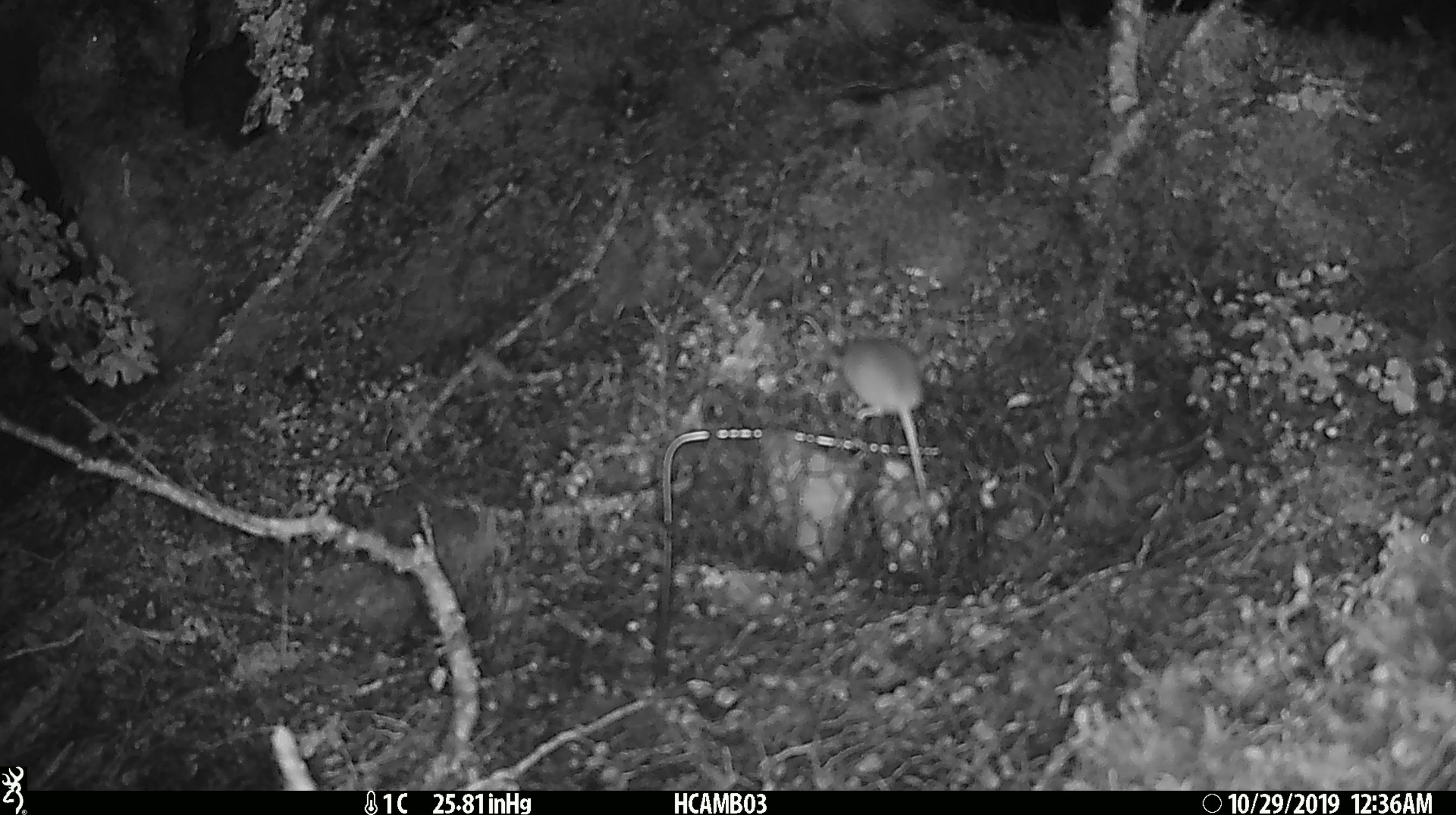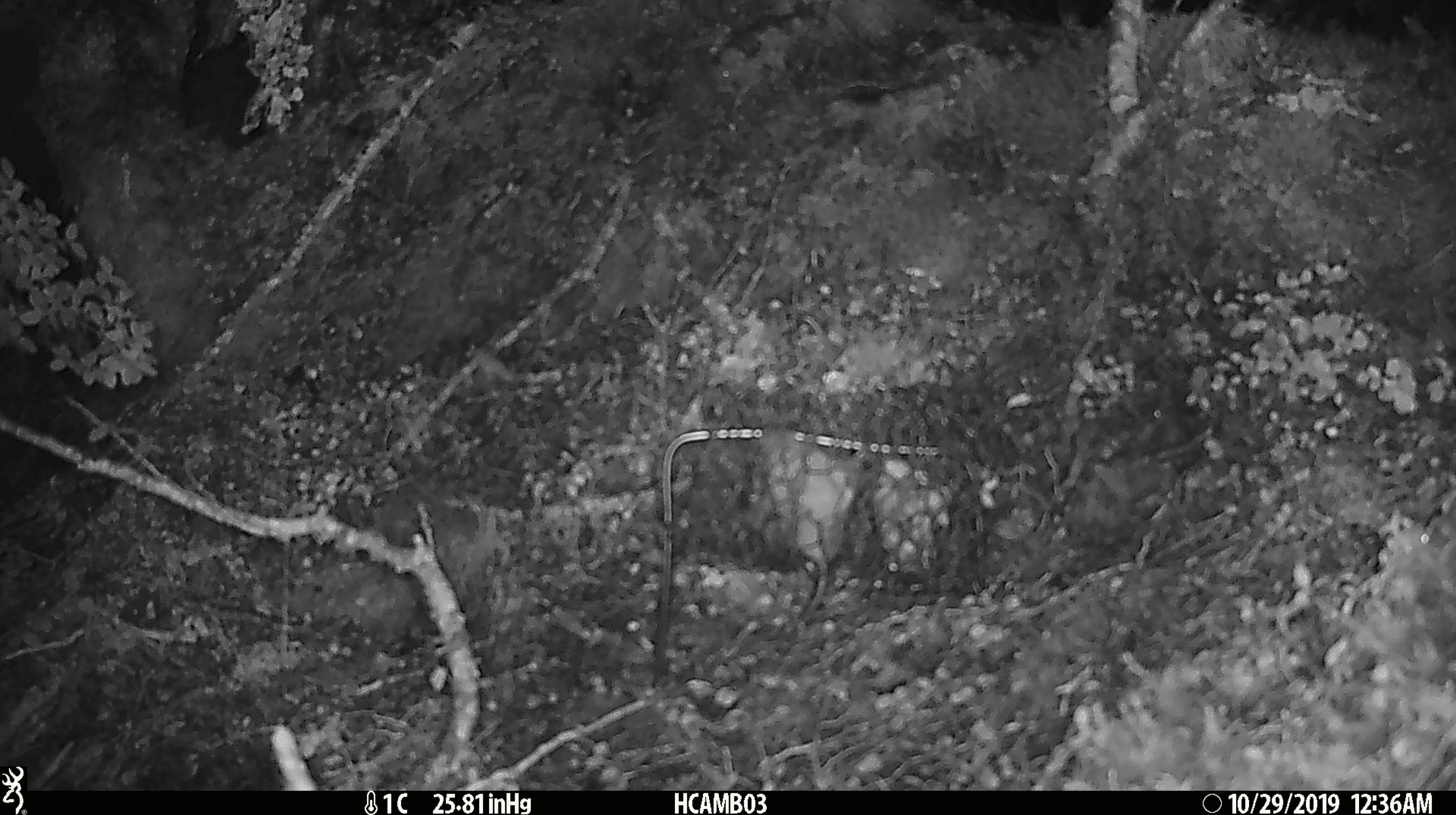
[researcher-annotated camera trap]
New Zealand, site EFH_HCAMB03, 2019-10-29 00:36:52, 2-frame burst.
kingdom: Animalia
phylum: Chordata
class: Mammalia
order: Rodentia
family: Muridae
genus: Mus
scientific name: Mus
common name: mouse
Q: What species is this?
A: Mouse (Mus).